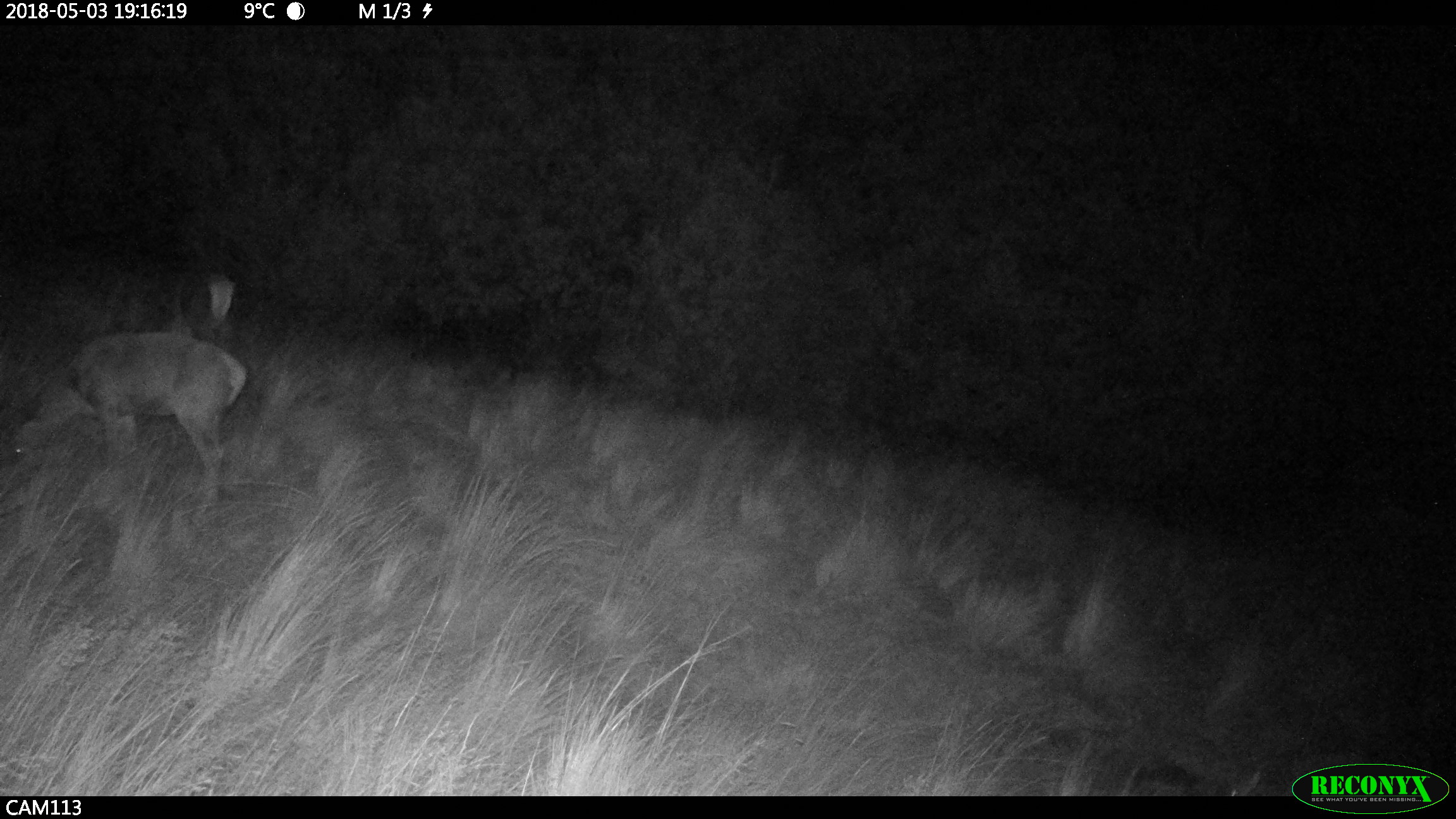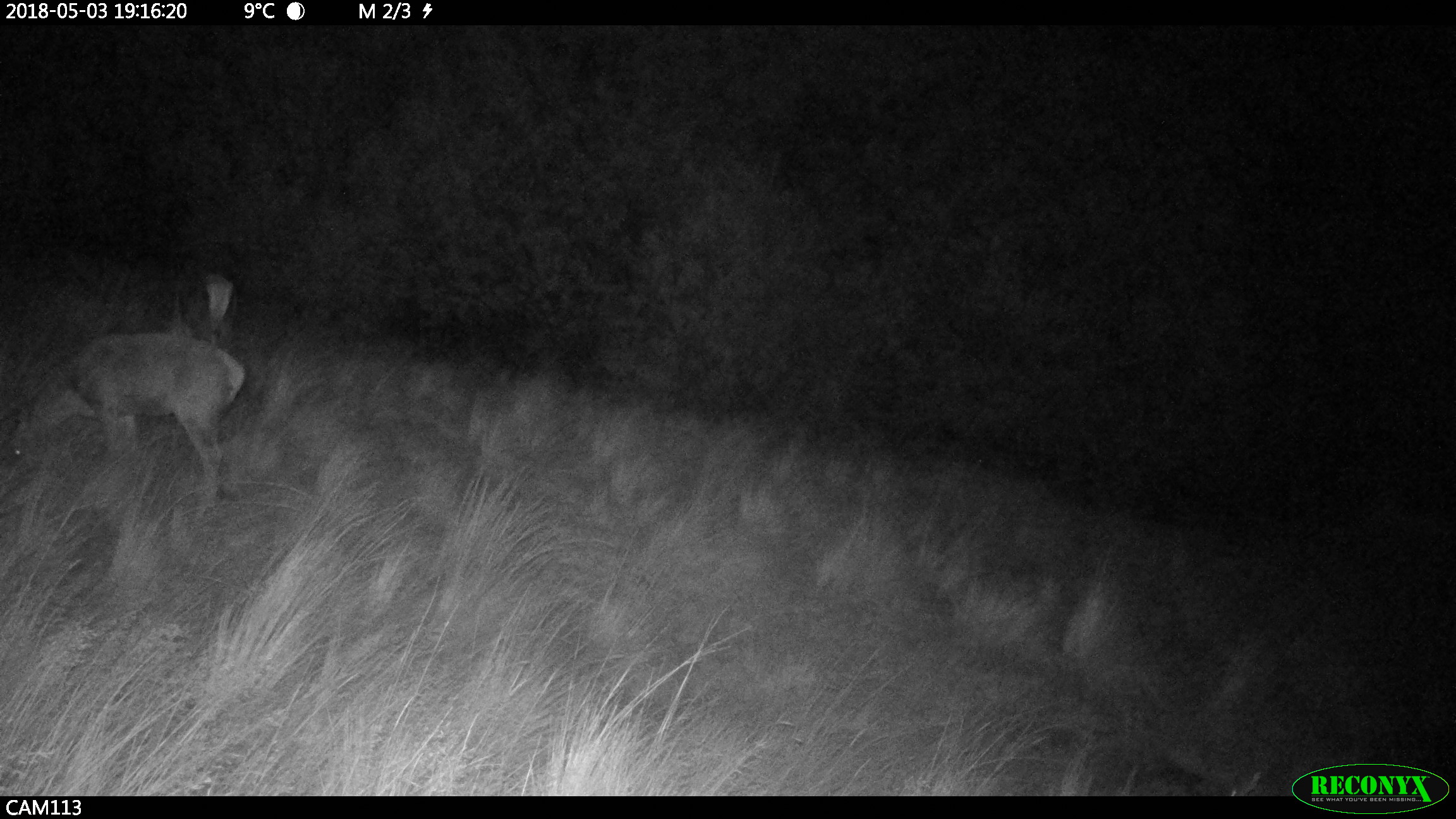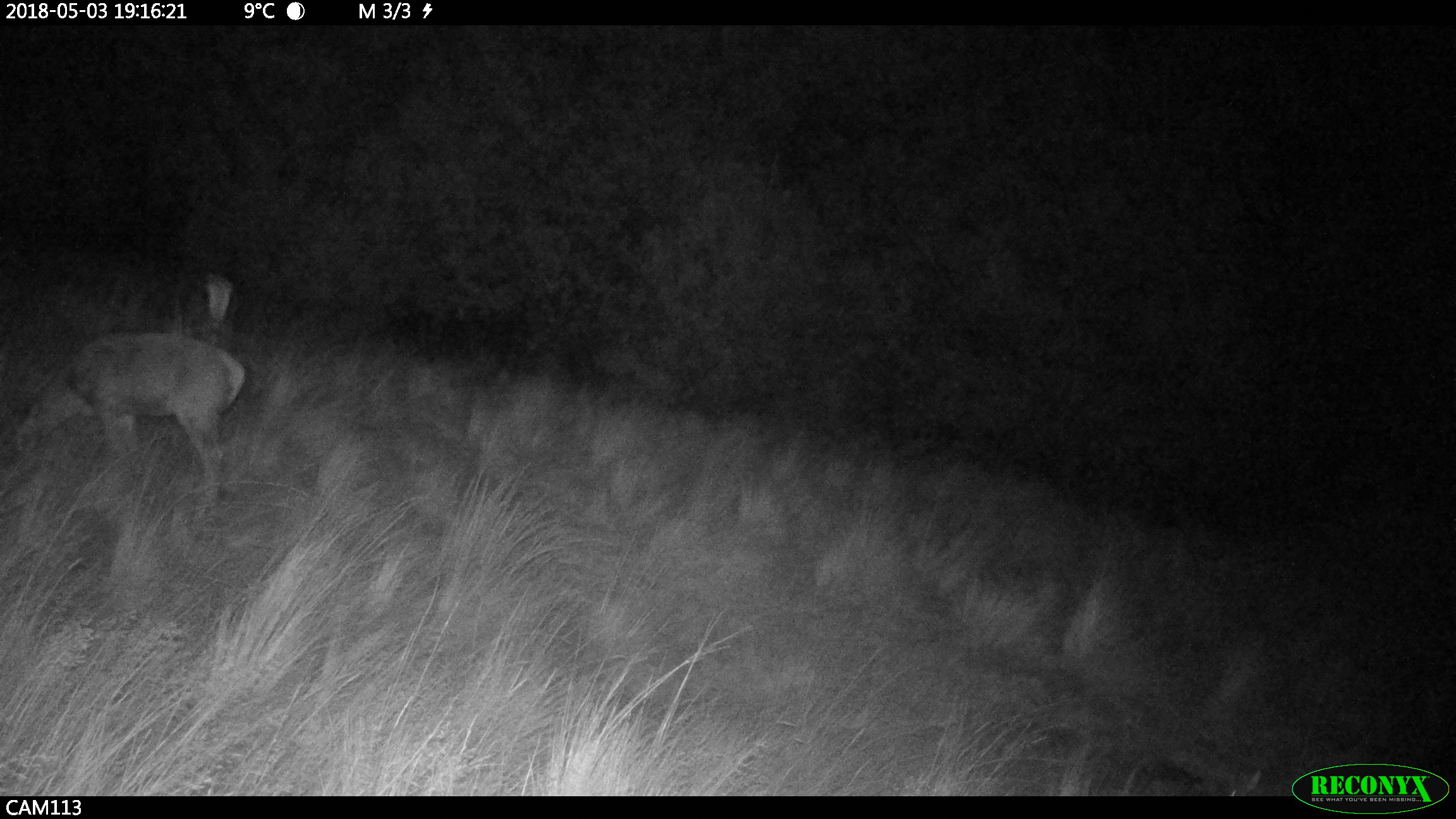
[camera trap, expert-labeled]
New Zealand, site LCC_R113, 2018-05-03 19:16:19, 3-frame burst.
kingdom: Animalia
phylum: Chordata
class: Mammalia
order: Artiodactyla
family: Cervidae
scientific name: Cervidae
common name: deer